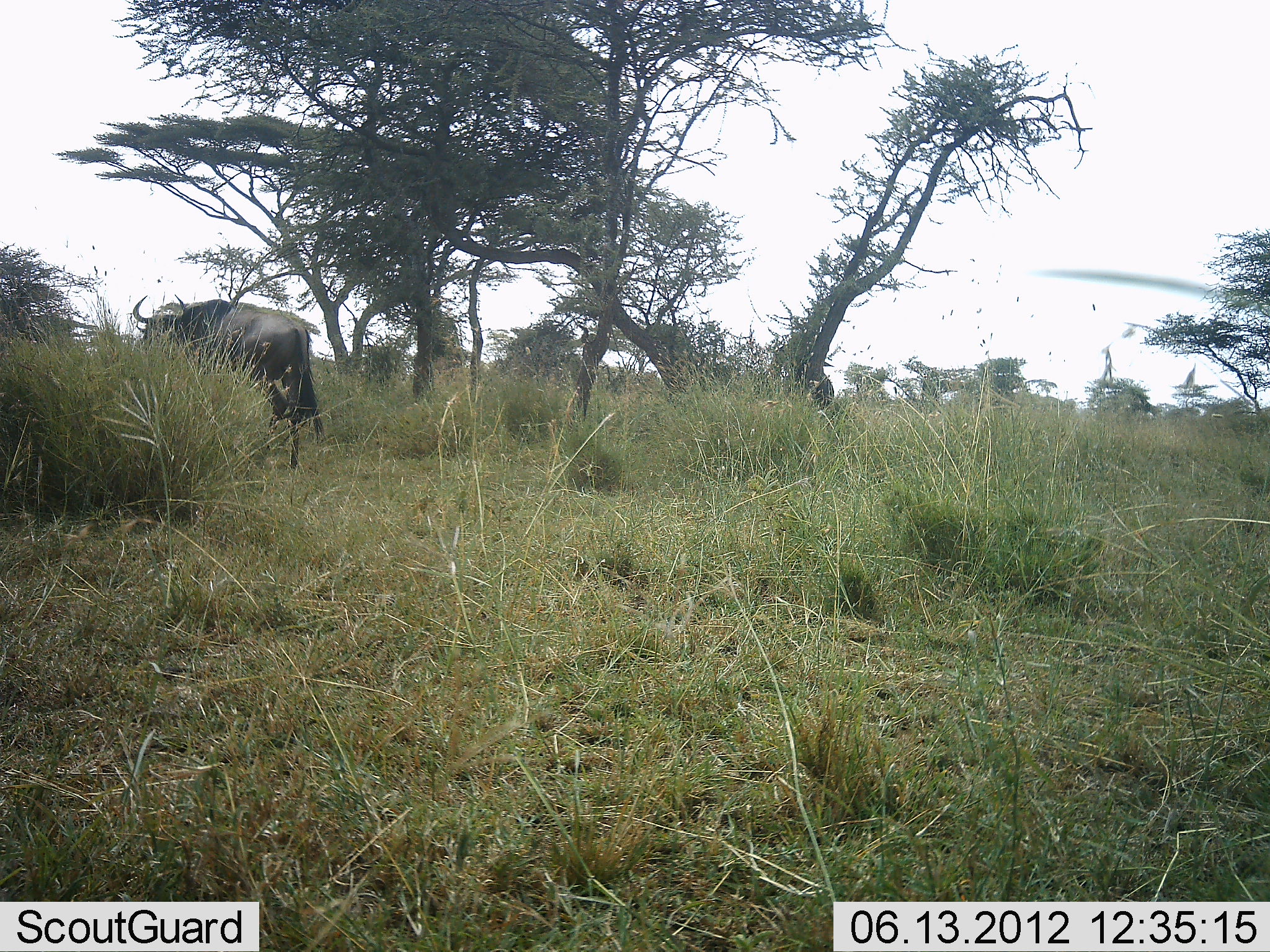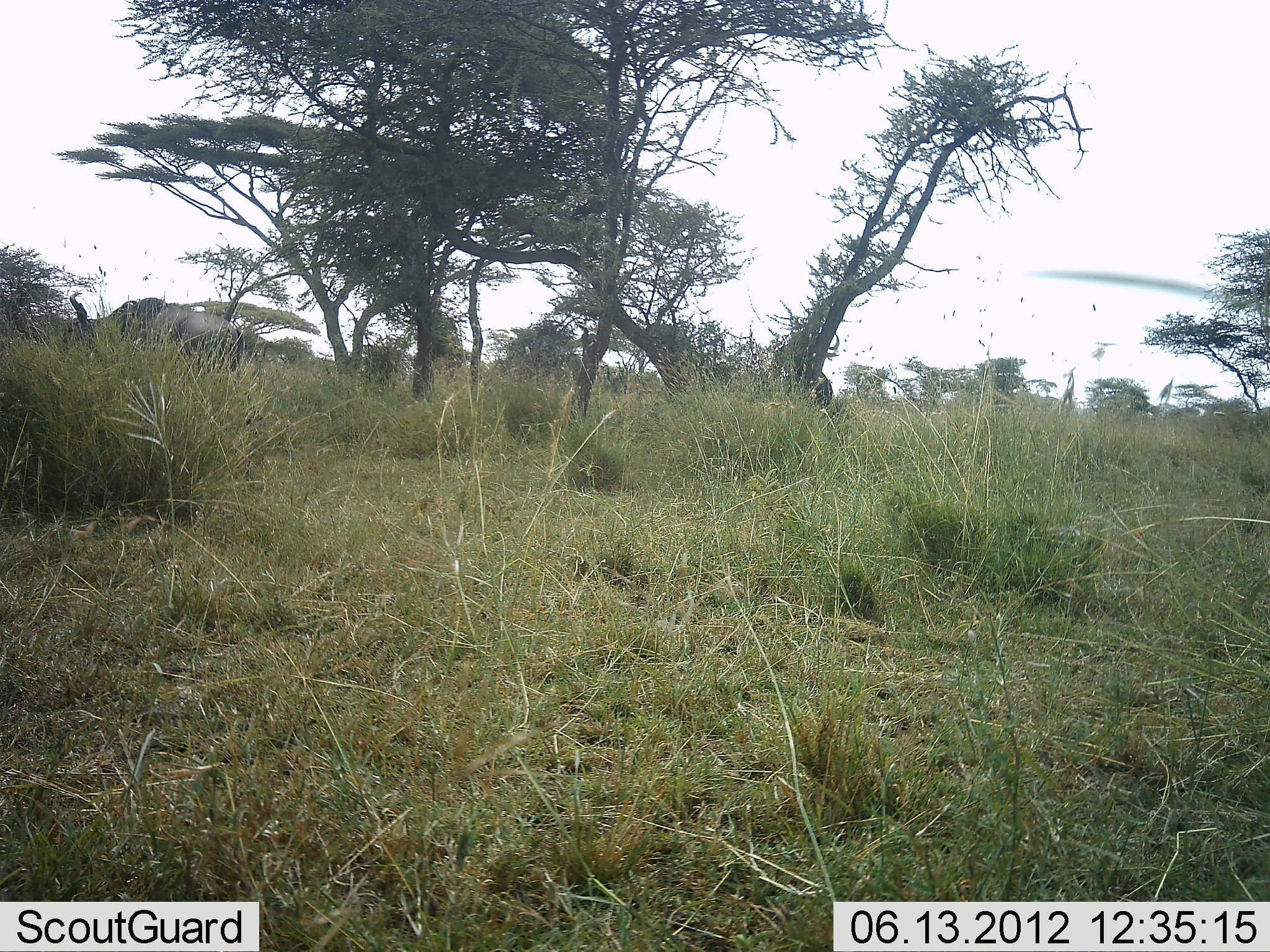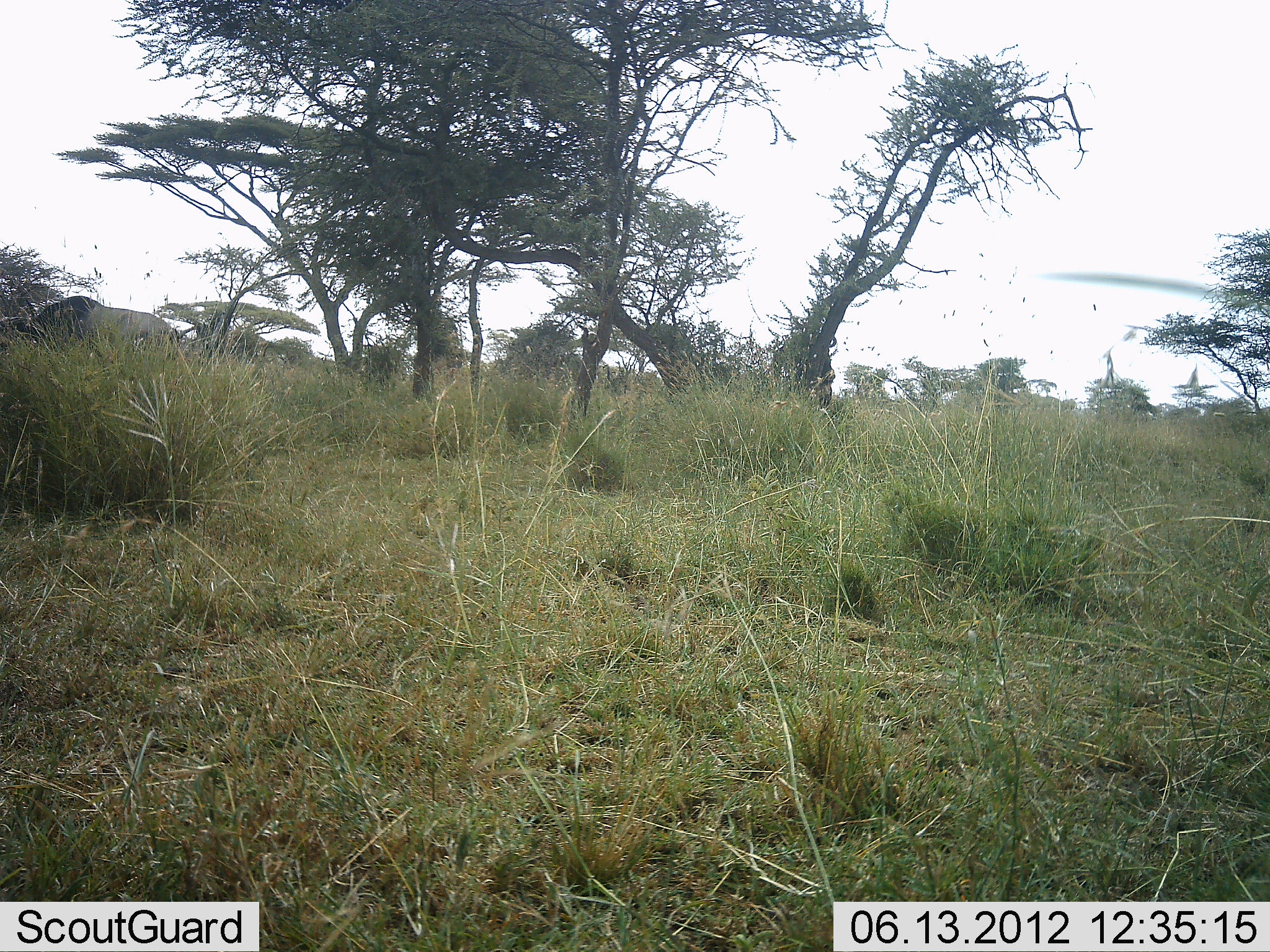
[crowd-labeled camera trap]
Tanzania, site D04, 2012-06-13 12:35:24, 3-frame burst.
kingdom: Animalia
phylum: Chordata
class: Mammalia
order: Artiodactyla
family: Bovidae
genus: Connochaetes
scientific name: Connochaetes taurinus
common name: blue wildebeest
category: wildebeest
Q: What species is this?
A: Wildebeest (blue wildebeest) (Connochaetes taurinus).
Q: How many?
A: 2.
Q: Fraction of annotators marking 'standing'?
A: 50%.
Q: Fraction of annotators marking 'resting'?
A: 0%.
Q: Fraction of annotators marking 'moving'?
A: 90%.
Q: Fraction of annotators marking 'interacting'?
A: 10%.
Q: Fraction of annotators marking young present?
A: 0%.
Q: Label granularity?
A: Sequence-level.